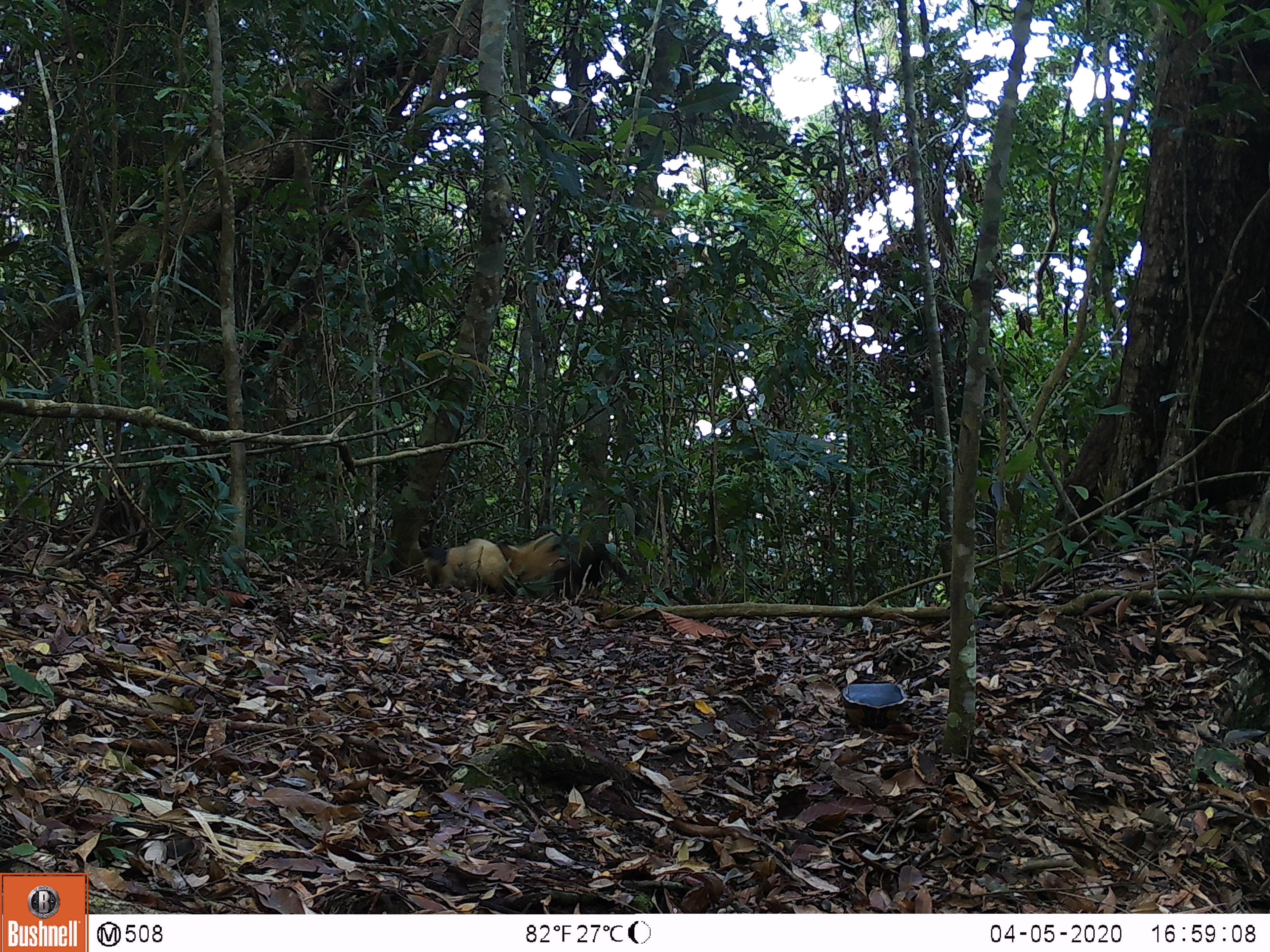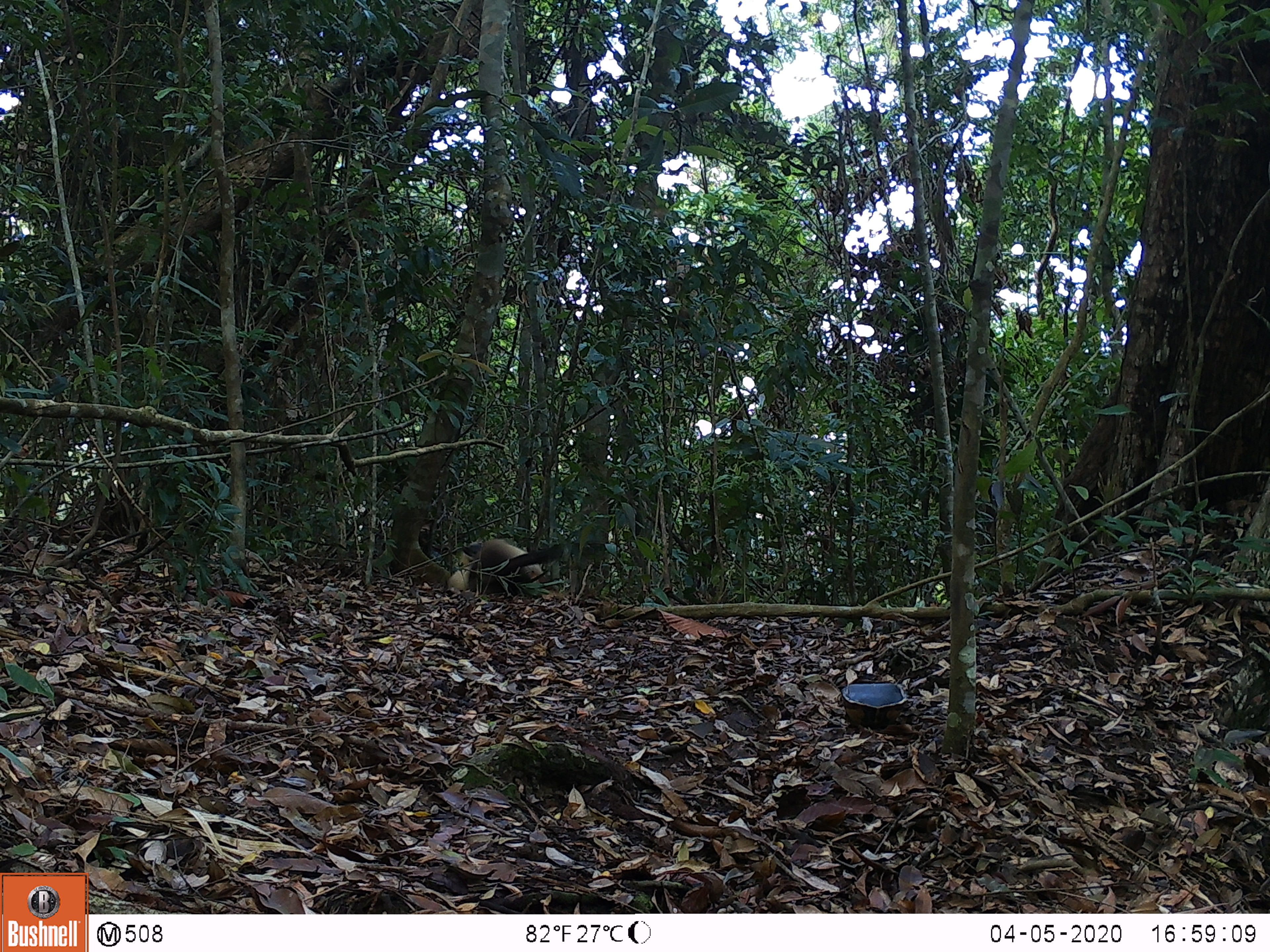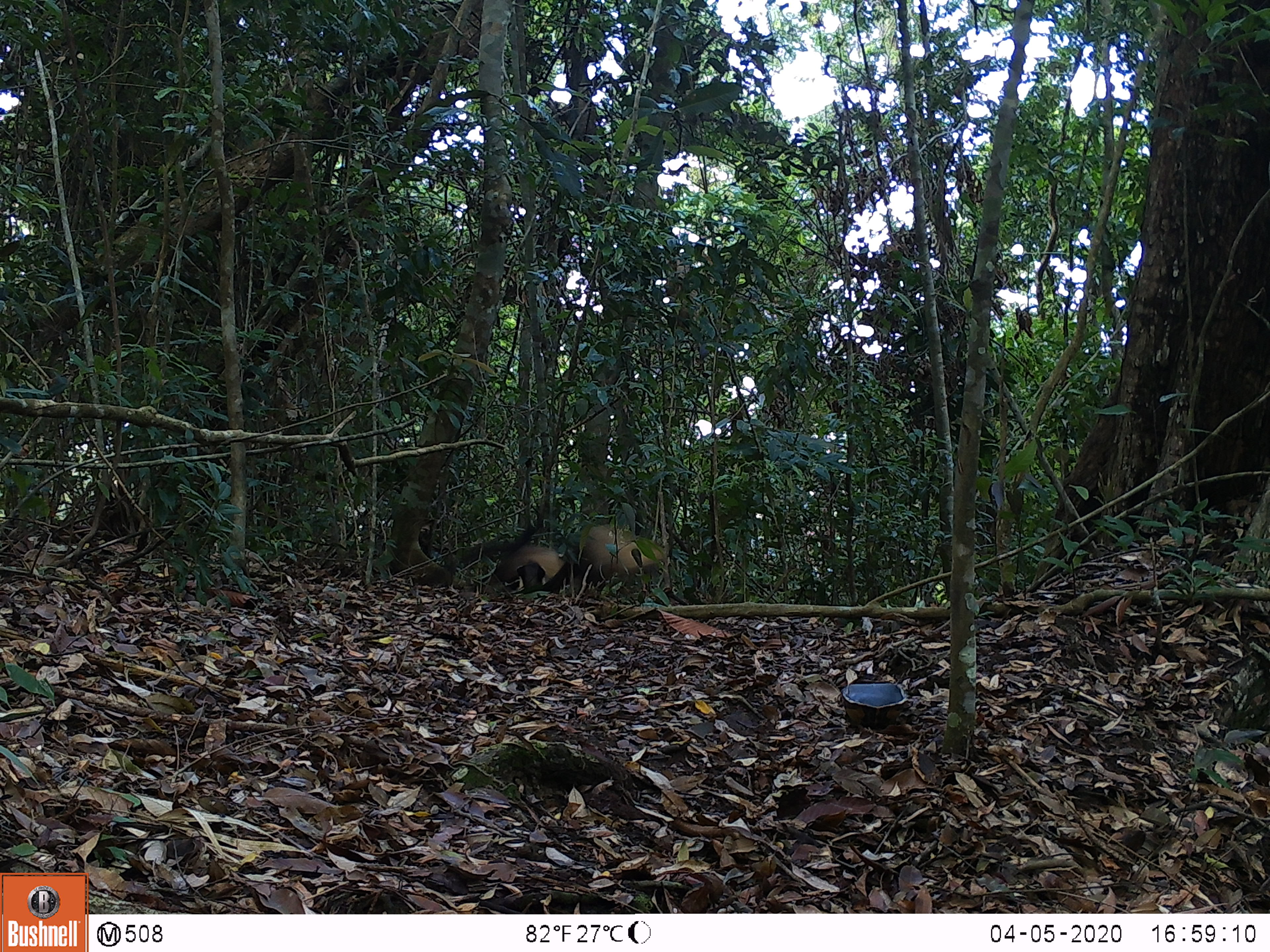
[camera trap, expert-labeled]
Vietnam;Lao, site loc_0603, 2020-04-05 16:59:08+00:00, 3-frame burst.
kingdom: Animalia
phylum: Chordata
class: Mammalia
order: Carnivora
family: Mustelidae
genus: Martes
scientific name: Martes flavigula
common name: yellow-throated marten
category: yellow throated marten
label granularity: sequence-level